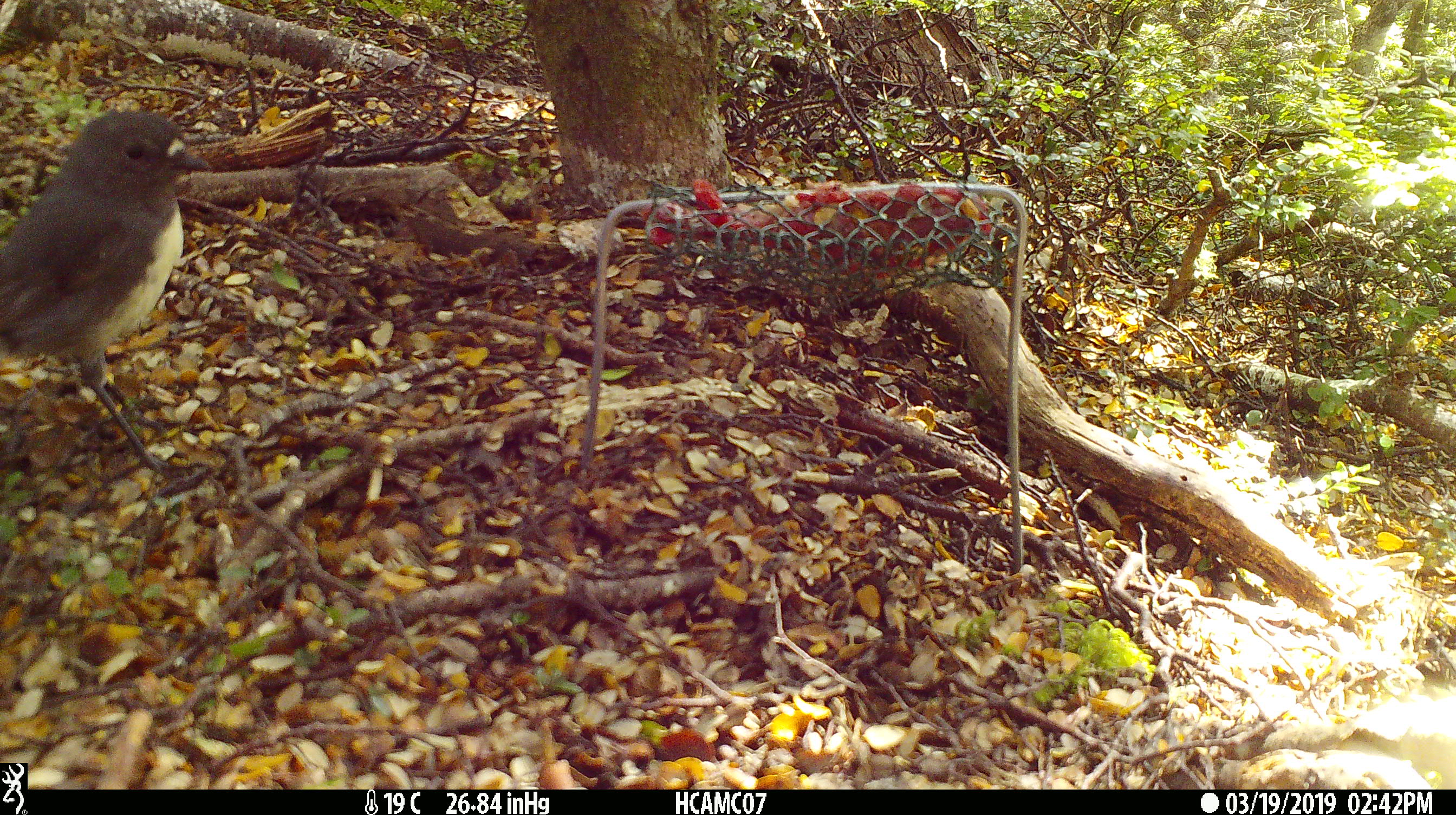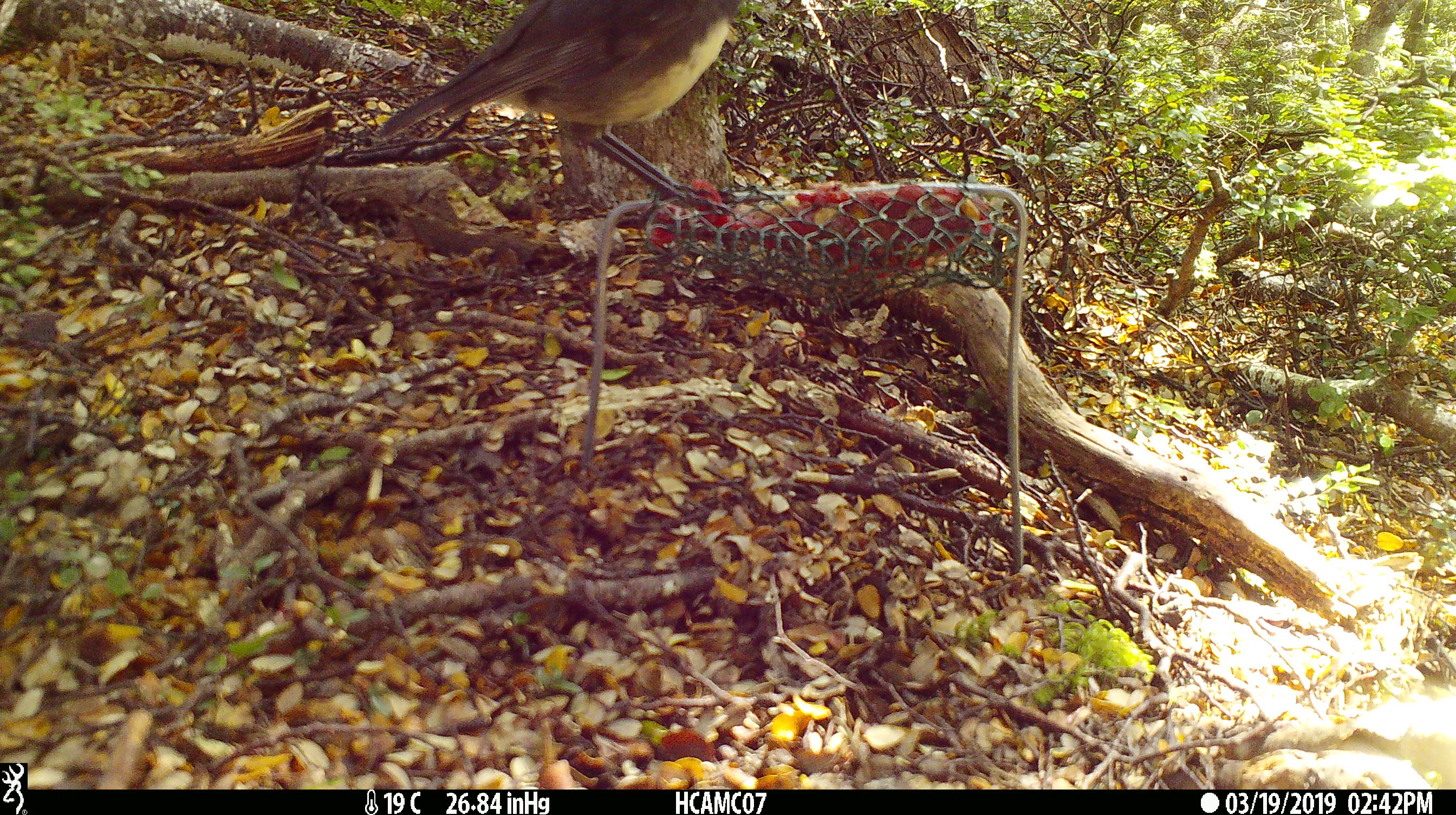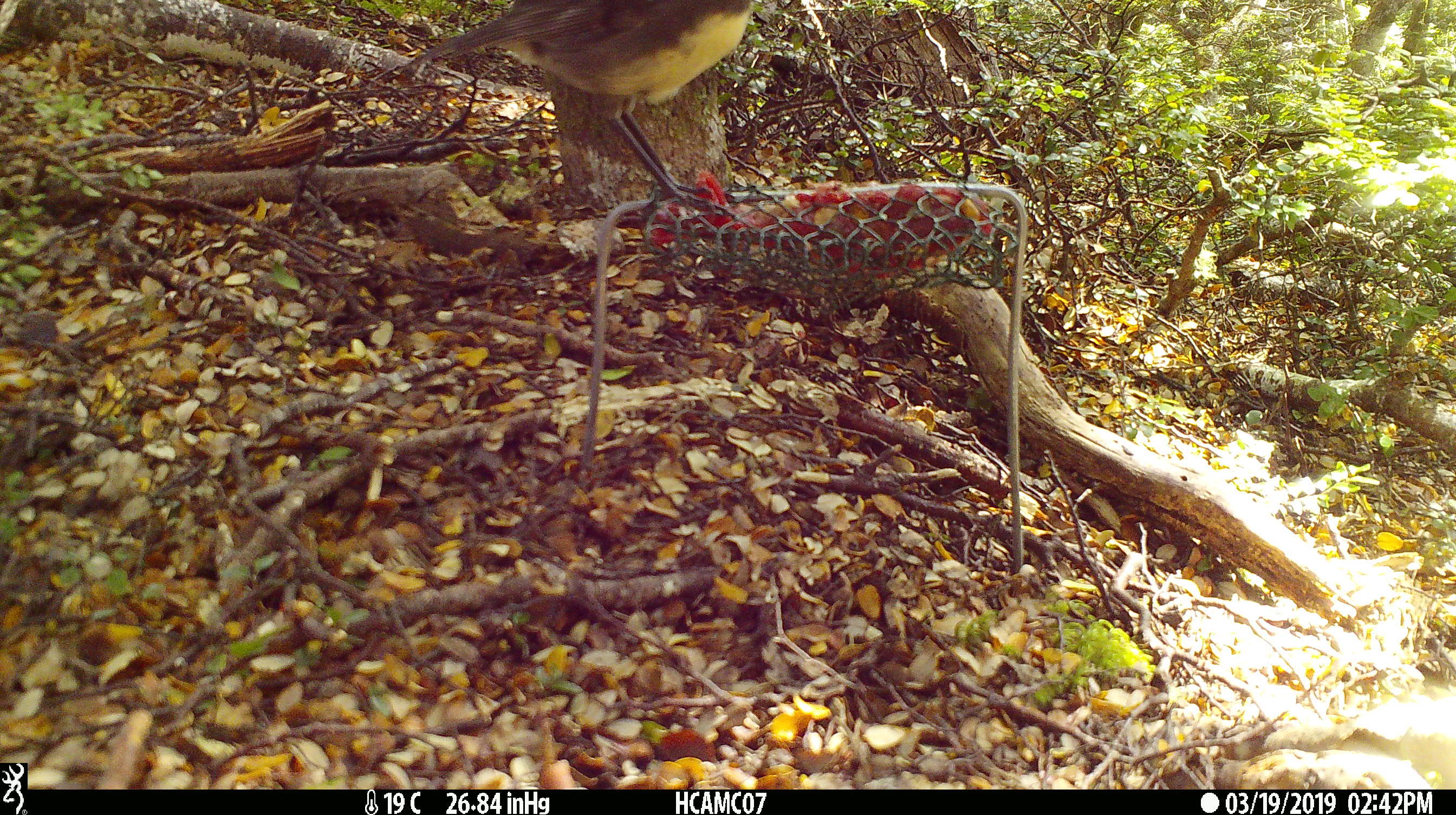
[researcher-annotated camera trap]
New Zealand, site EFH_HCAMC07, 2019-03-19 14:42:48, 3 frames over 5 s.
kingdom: Animalia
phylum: Chordata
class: Aves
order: Passeriformes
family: Petroicidae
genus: Petroica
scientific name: Petroica australis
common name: new zealand robin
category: robin